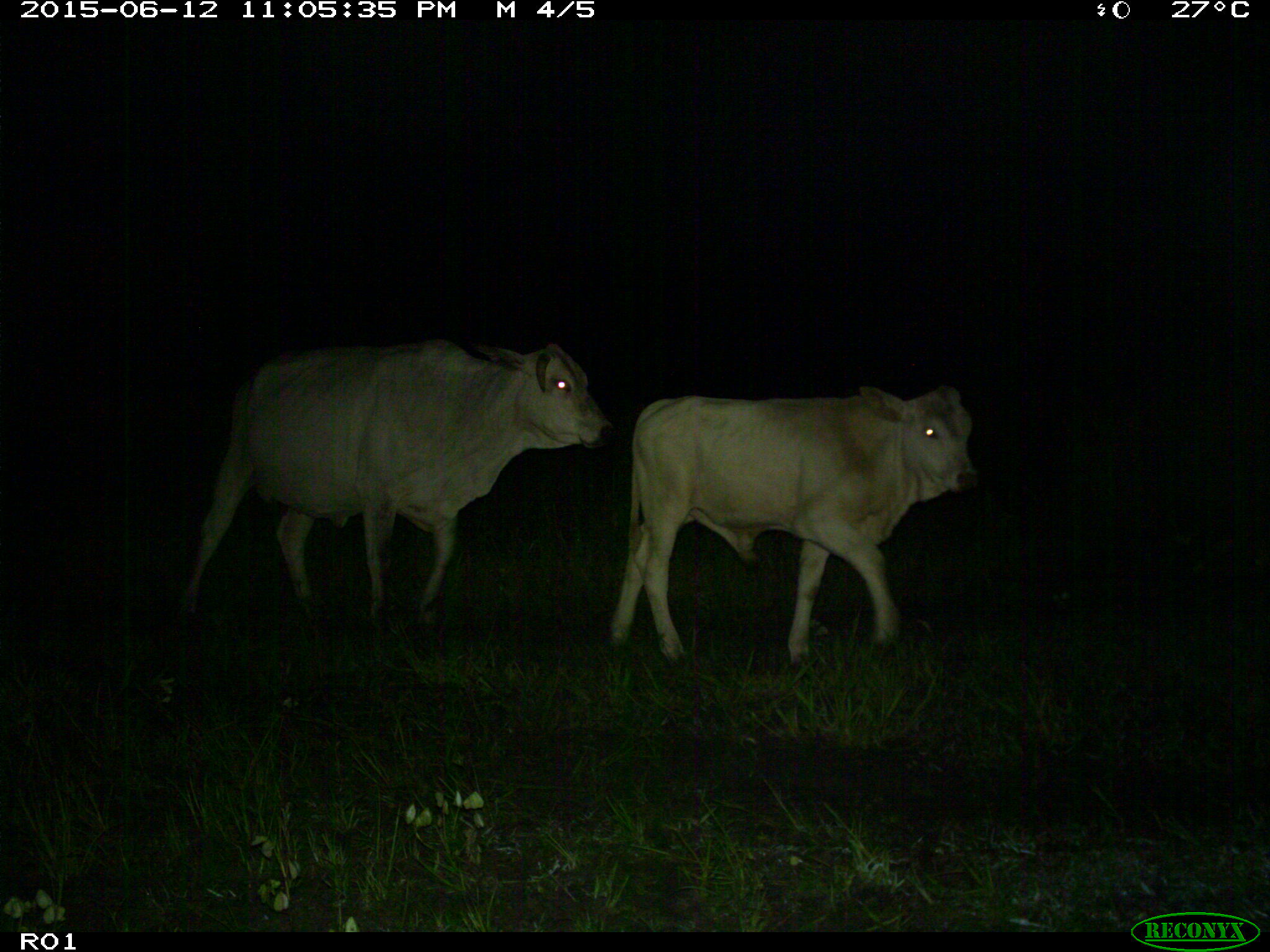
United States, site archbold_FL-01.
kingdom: Animalia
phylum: Chordata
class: Mammalia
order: Artiodactyla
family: Bovidae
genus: Bos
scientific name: Bos taurus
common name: domestic cow